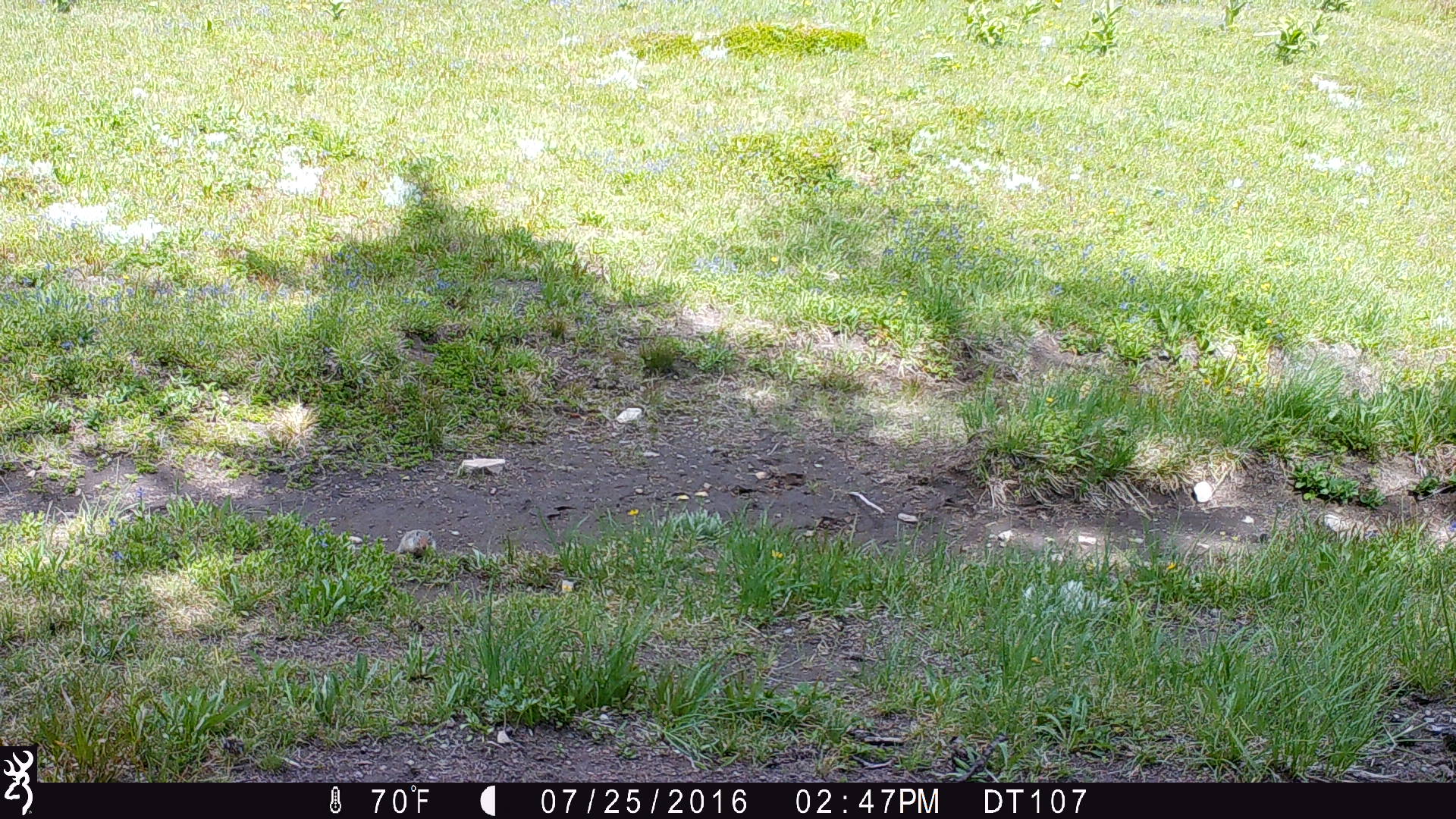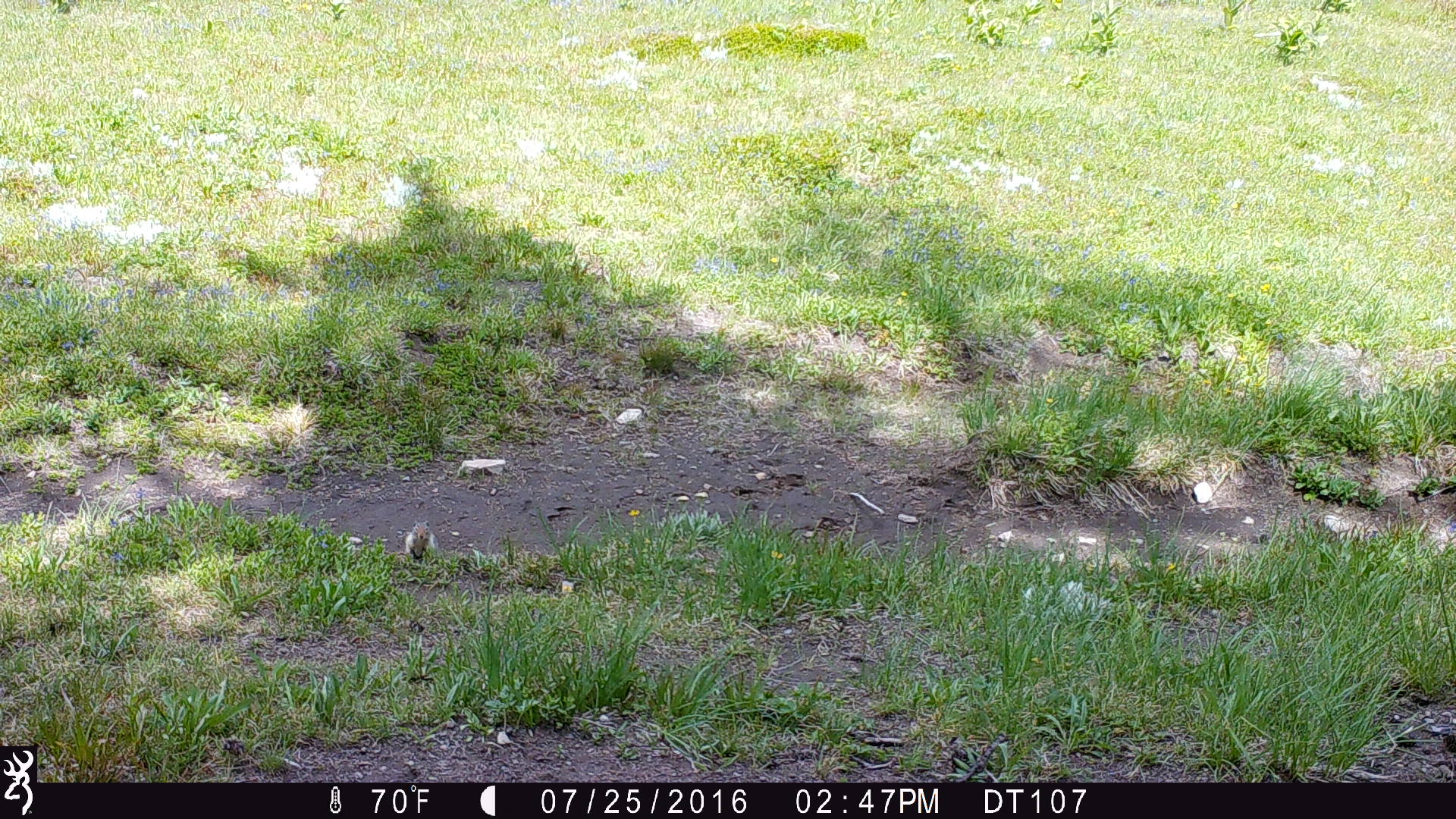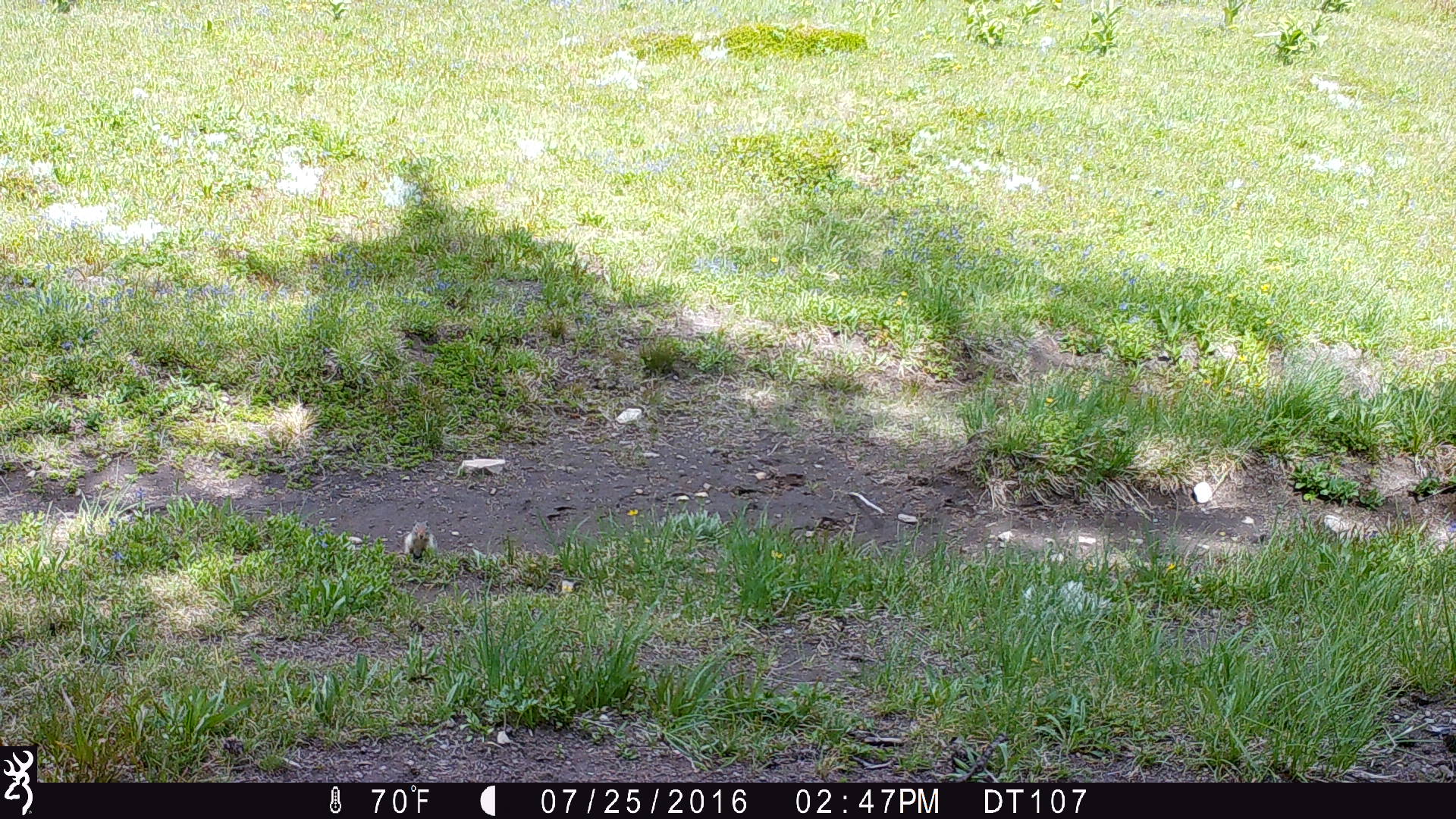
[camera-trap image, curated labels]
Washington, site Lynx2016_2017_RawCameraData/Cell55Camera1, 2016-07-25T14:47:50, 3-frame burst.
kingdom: Animalia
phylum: Chordata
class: Mammalia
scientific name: Mammalia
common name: small mammal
Small mammal (Mammalia). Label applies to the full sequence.